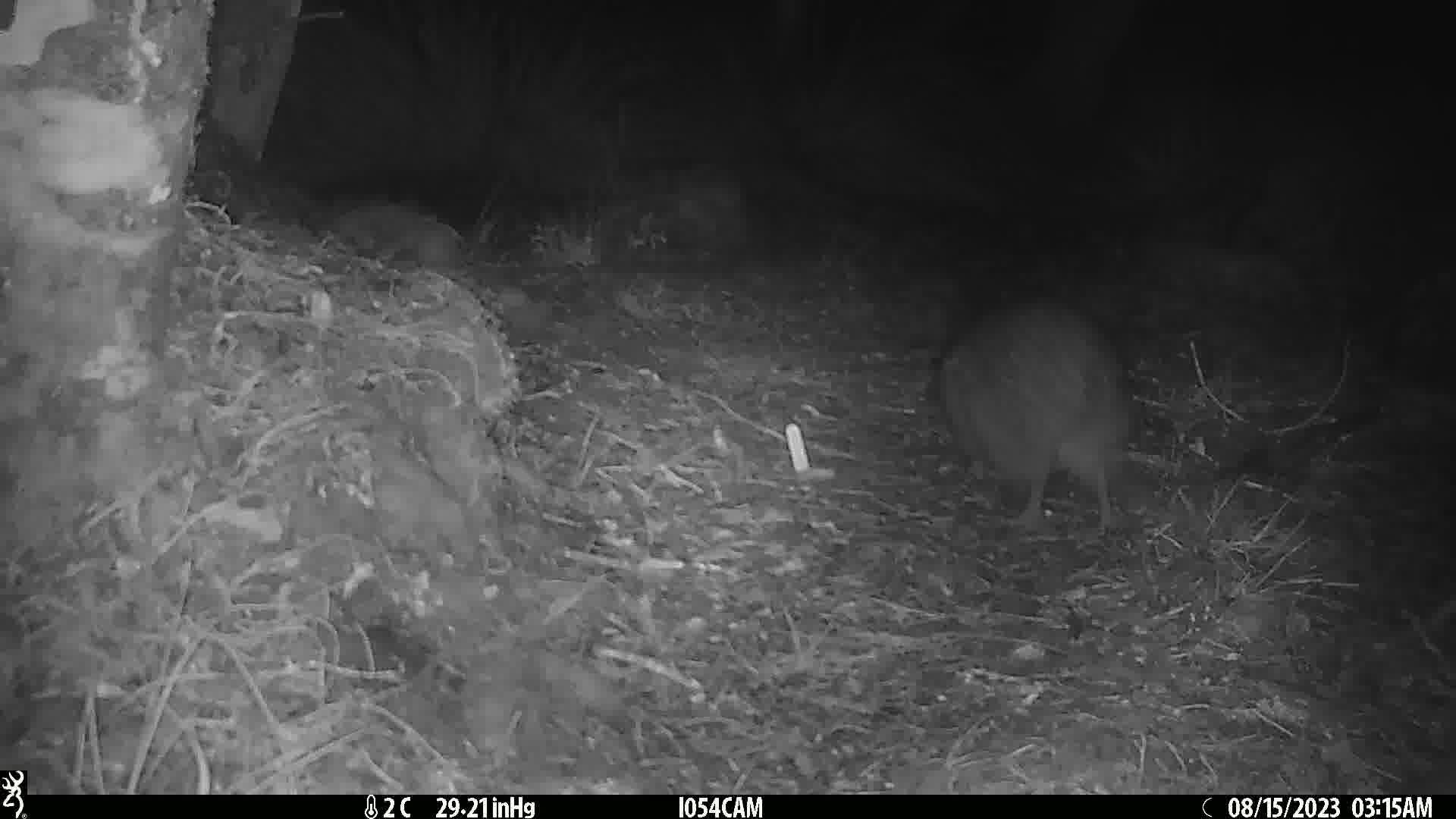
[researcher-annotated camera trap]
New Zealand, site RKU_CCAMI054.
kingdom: Animalia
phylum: Chordata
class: Aves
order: Apterygiformes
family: Apterygidae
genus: Apteryx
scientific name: Apteryx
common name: kiwi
Kiwi (Apteryx).